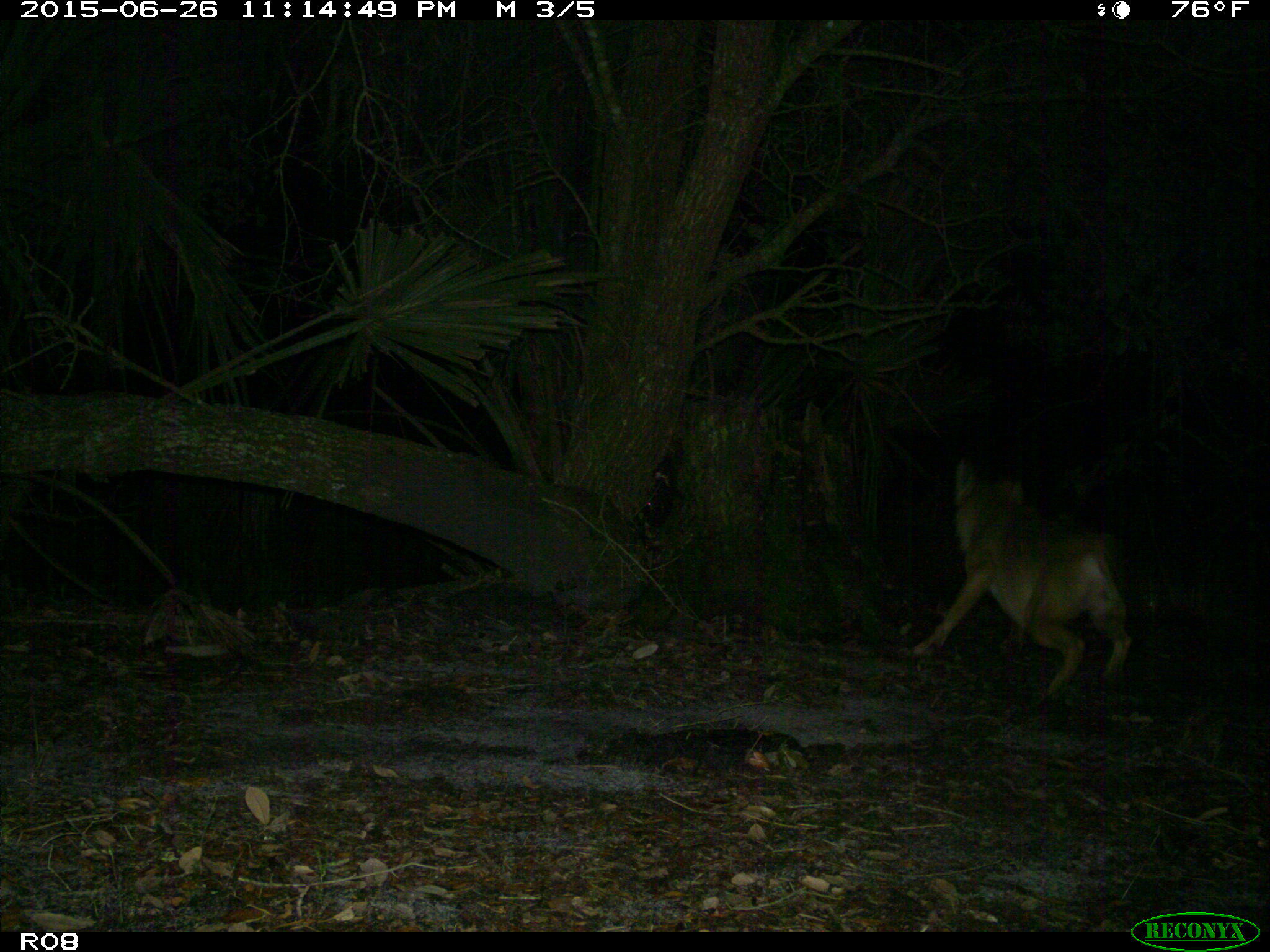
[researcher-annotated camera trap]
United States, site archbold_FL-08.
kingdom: Animalia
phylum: Chordata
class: Mammalia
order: Carnivora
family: Canidae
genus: Canis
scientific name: Canis latrans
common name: coyote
Canis latrans (coyote).